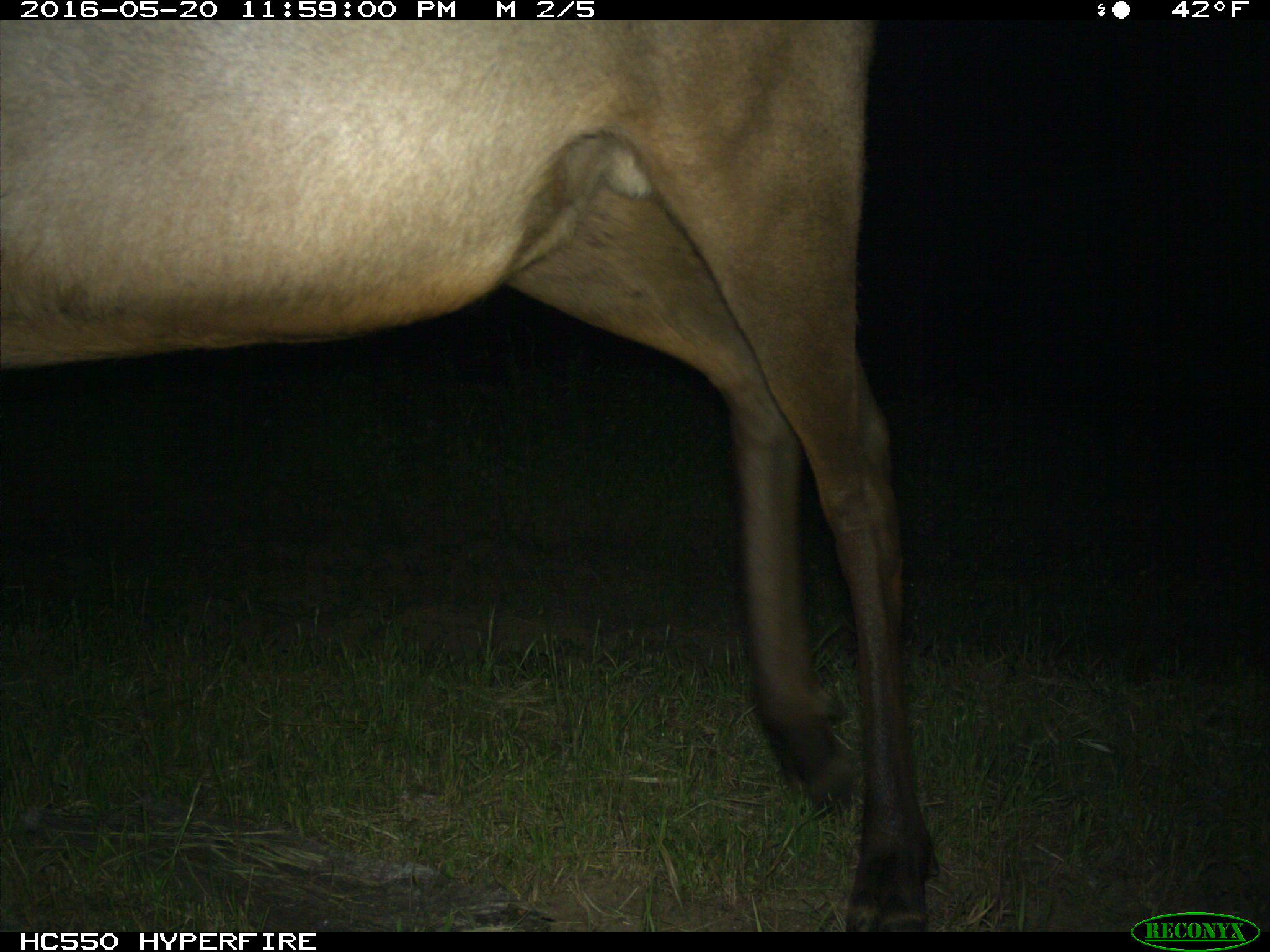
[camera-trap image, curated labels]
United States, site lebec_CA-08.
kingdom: Animalia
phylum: Chordata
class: Mammalia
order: Artiodactyla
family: Cervidae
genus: Cervus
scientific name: Cervus canadensis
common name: elk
Cervus canadensis (elk).